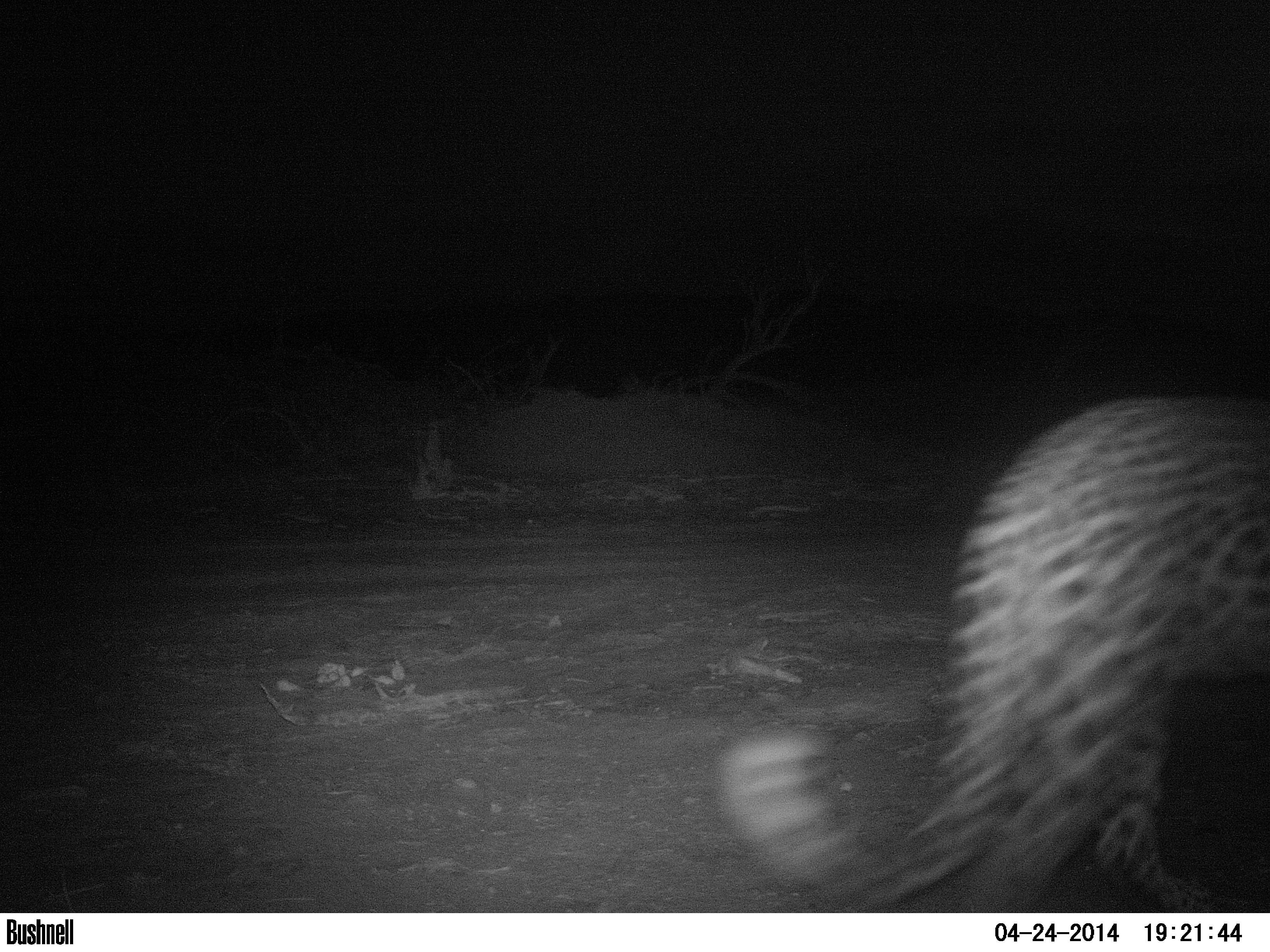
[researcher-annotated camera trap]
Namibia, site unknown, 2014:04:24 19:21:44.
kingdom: Animalia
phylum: Chordata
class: Mammalia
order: Carnivora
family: Felidae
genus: Panthera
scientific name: Panthera pardus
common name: leopard